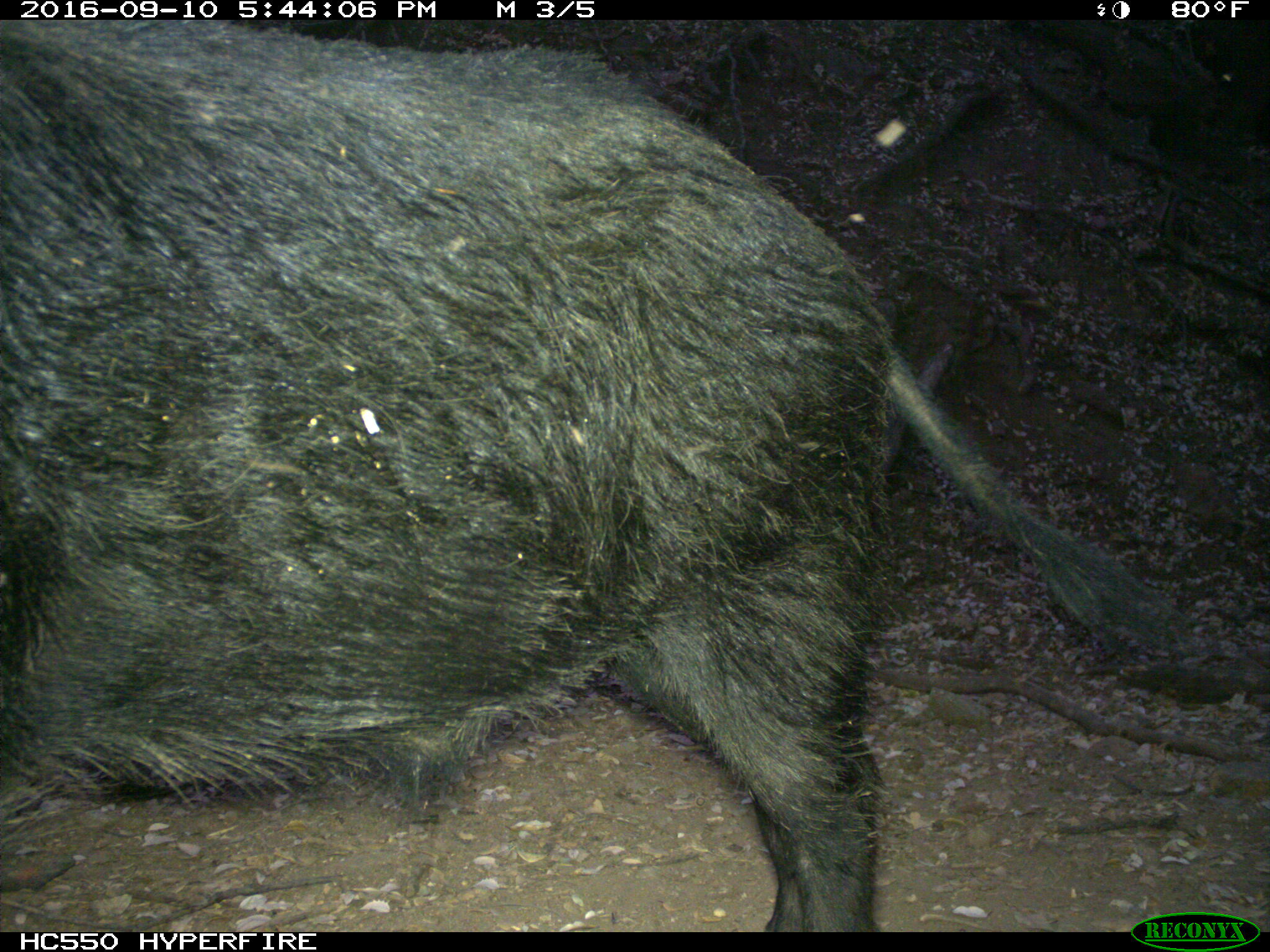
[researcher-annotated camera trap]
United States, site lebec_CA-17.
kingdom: Animalia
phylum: Chordata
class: Mammalia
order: Artiodactyla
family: Suidae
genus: Sus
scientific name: Sus scrofa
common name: wild boar